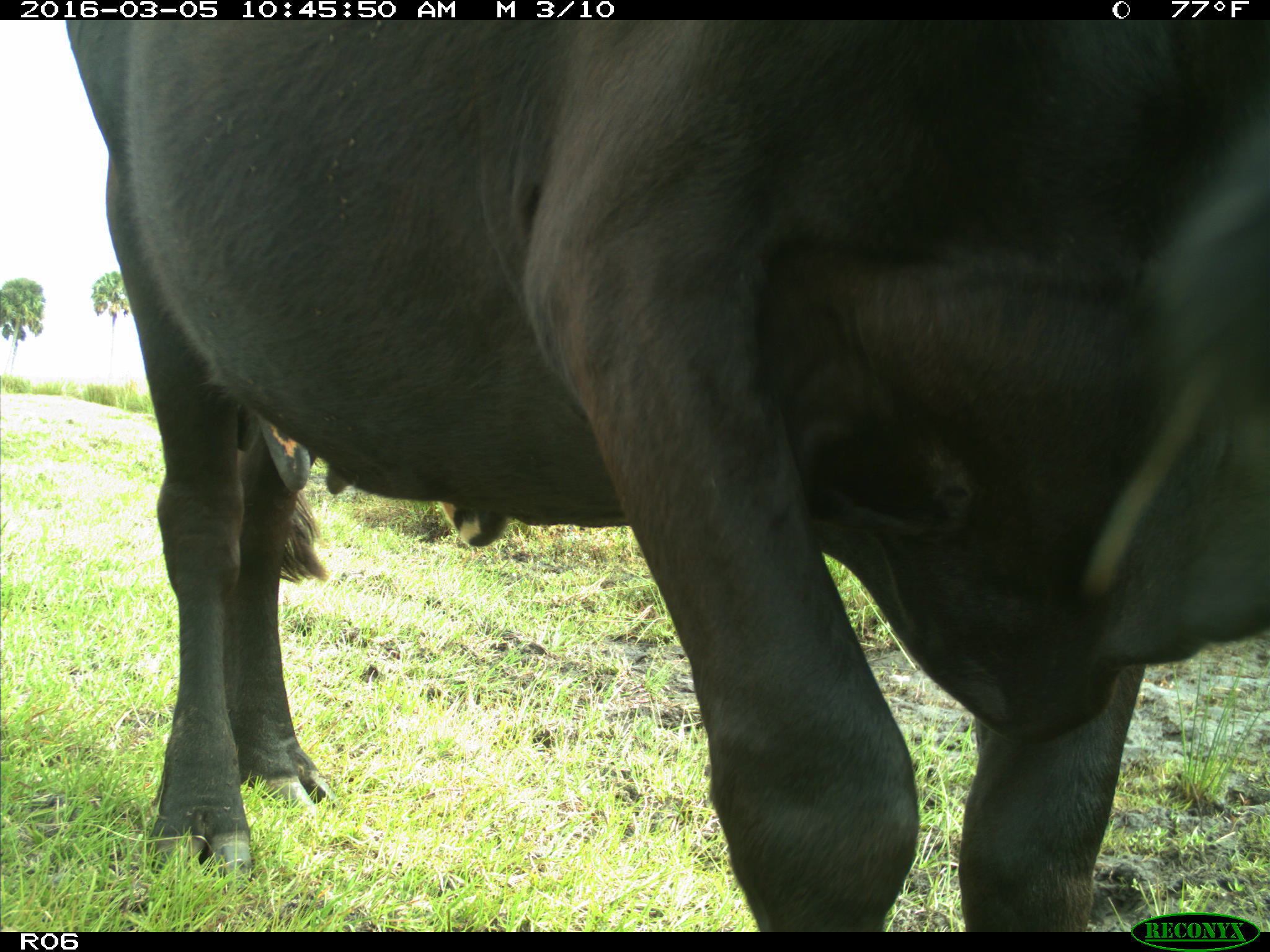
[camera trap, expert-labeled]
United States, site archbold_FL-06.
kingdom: Animalia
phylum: Chordata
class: Mammalia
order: Artiodactyla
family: Bovidae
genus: Bos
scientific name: Bos taurus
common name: domestic cow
Bos taurus (domestic cow).